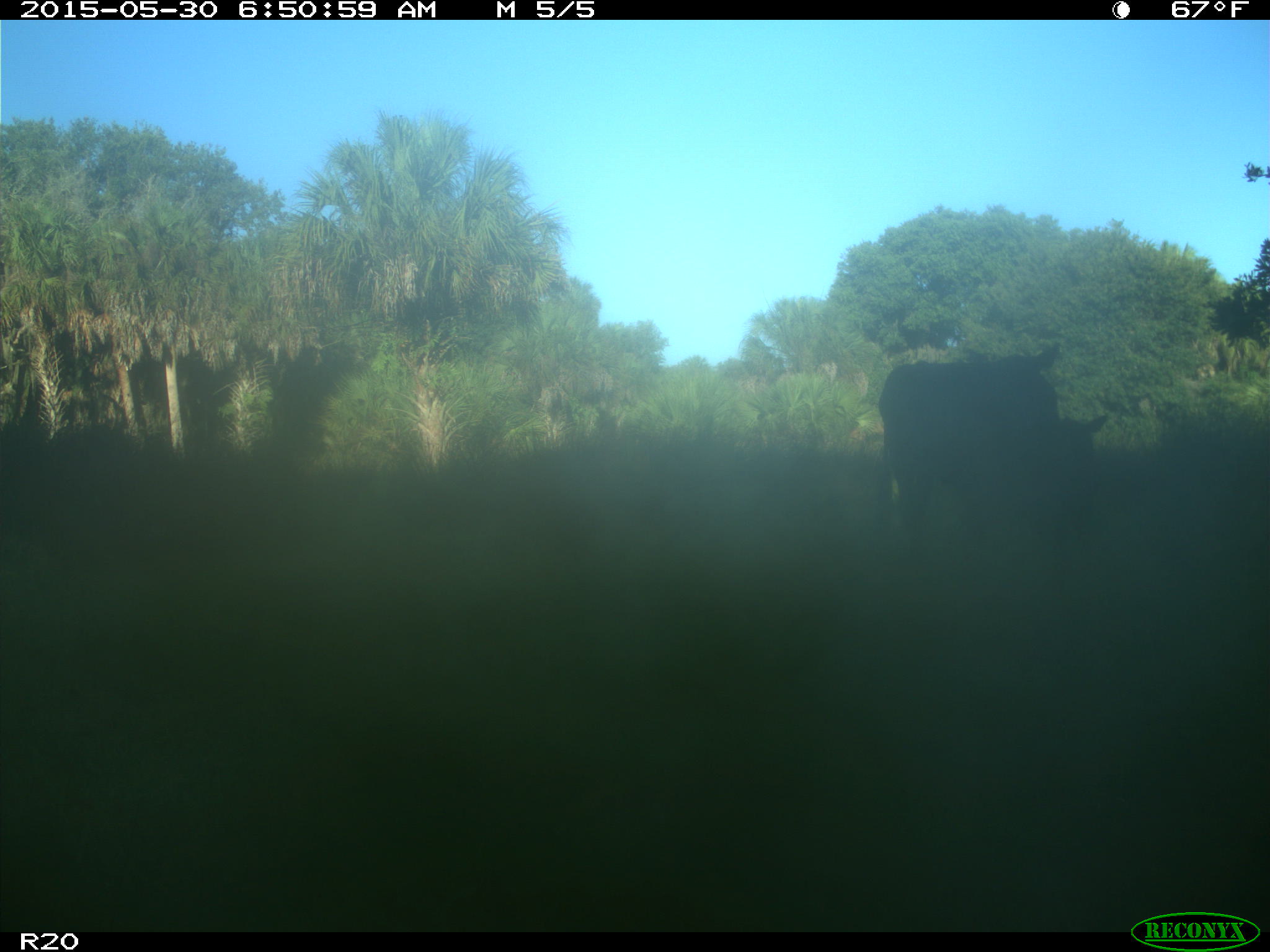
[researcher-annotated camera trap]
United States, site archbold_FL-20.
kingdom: Animalia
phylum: Chordata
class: Mammalia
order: Artiodactyla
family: Bovidae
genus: Bos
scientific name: Bos taurus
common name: domestic cow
Bos taurus (domestic cow).